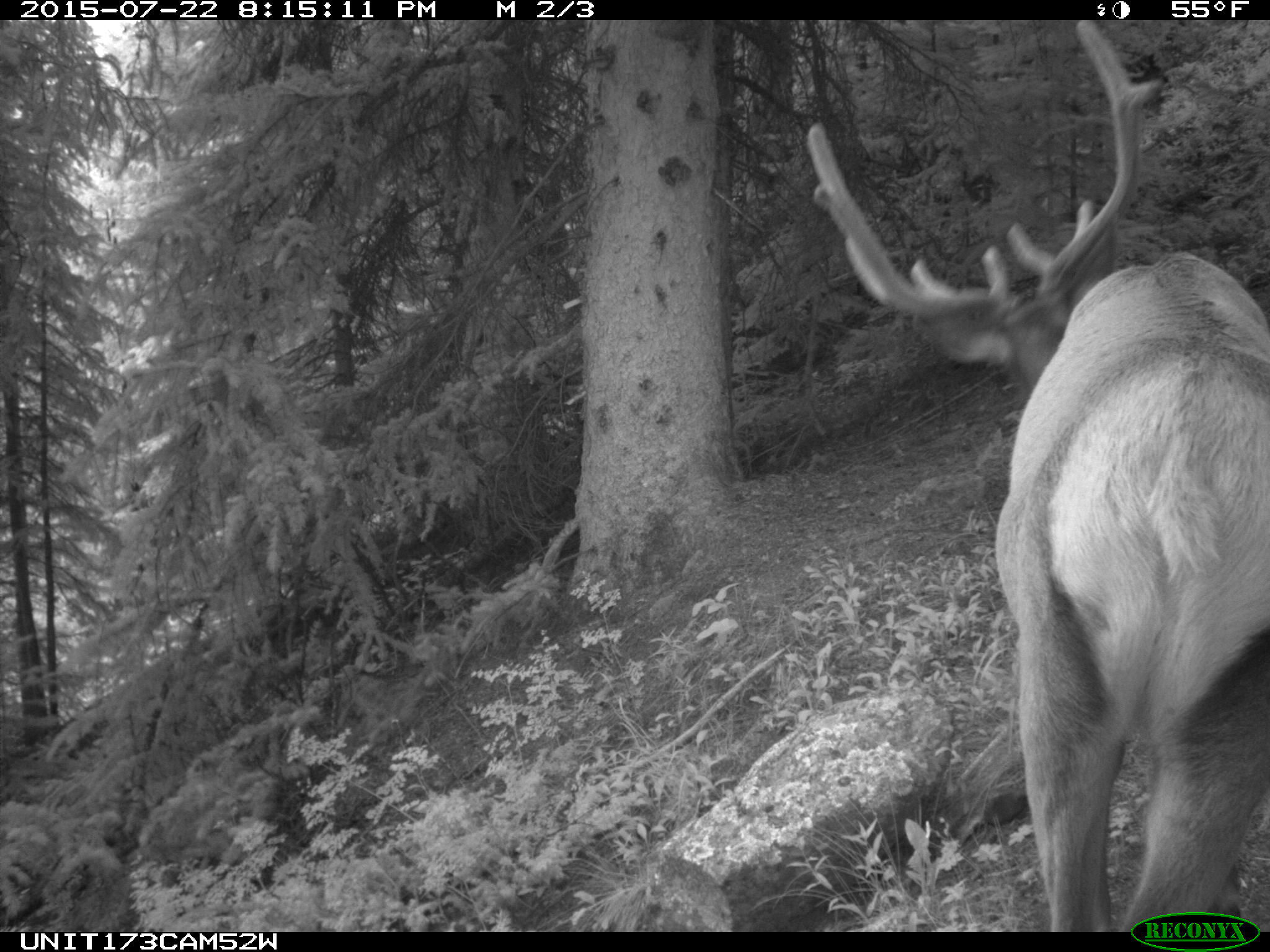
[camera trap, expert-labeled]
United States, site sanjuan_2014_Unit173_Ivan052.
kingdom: Animalia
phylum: Chordata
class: Mammalia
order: Artiodactyla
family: Cervidae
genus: Cervus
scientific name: Cervus elaphus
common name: red deer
Cervus elaphus (red deer).